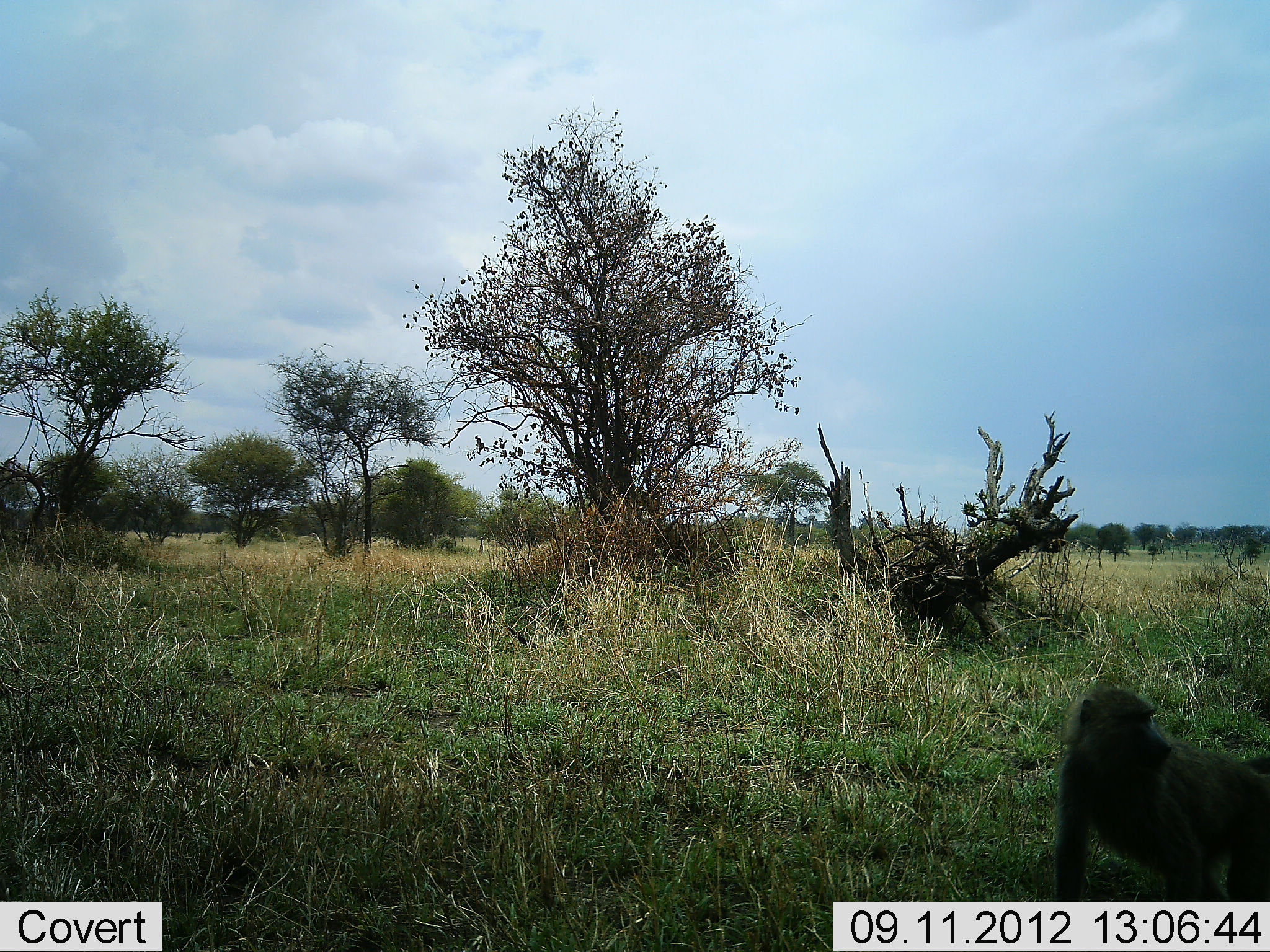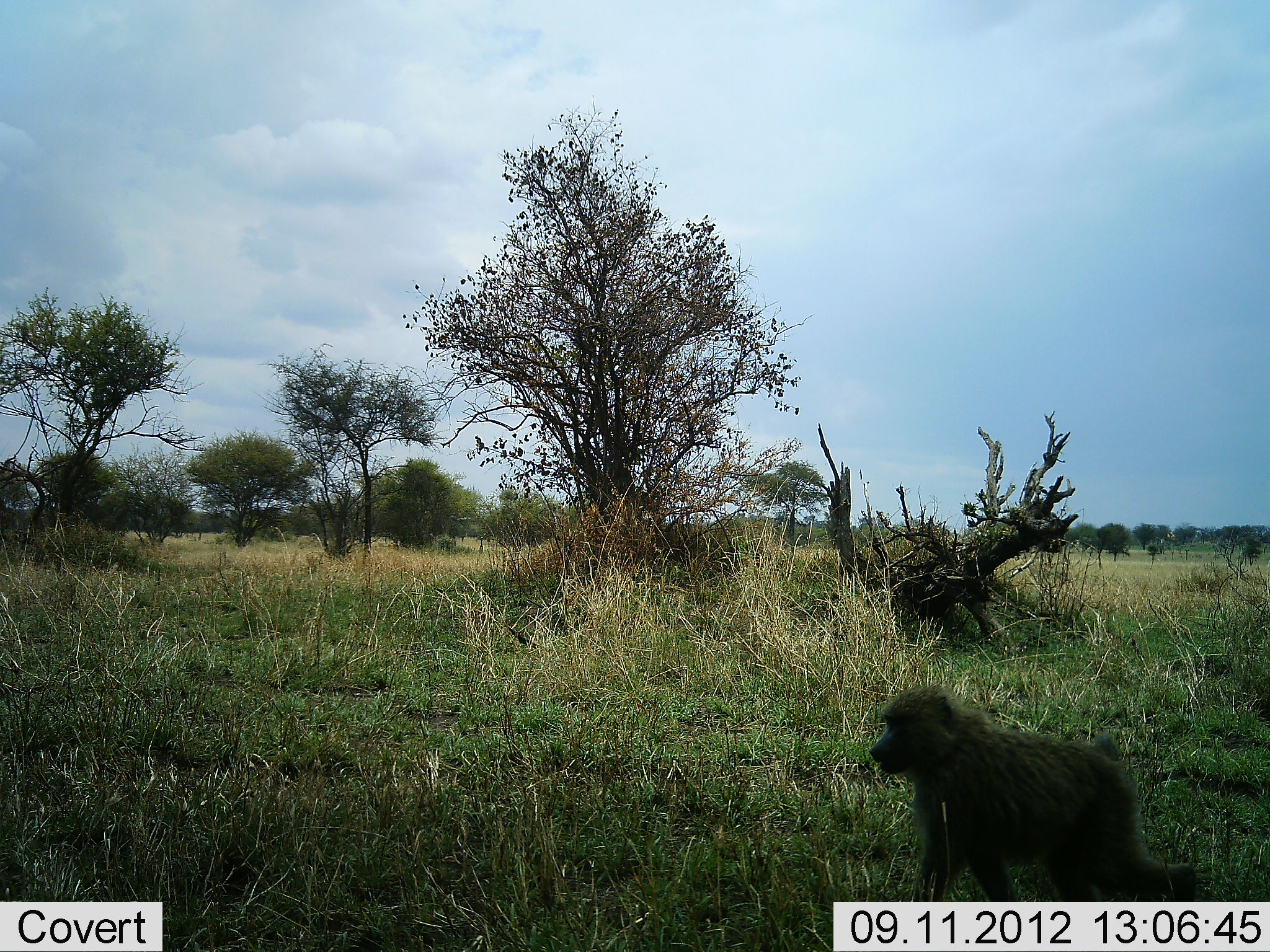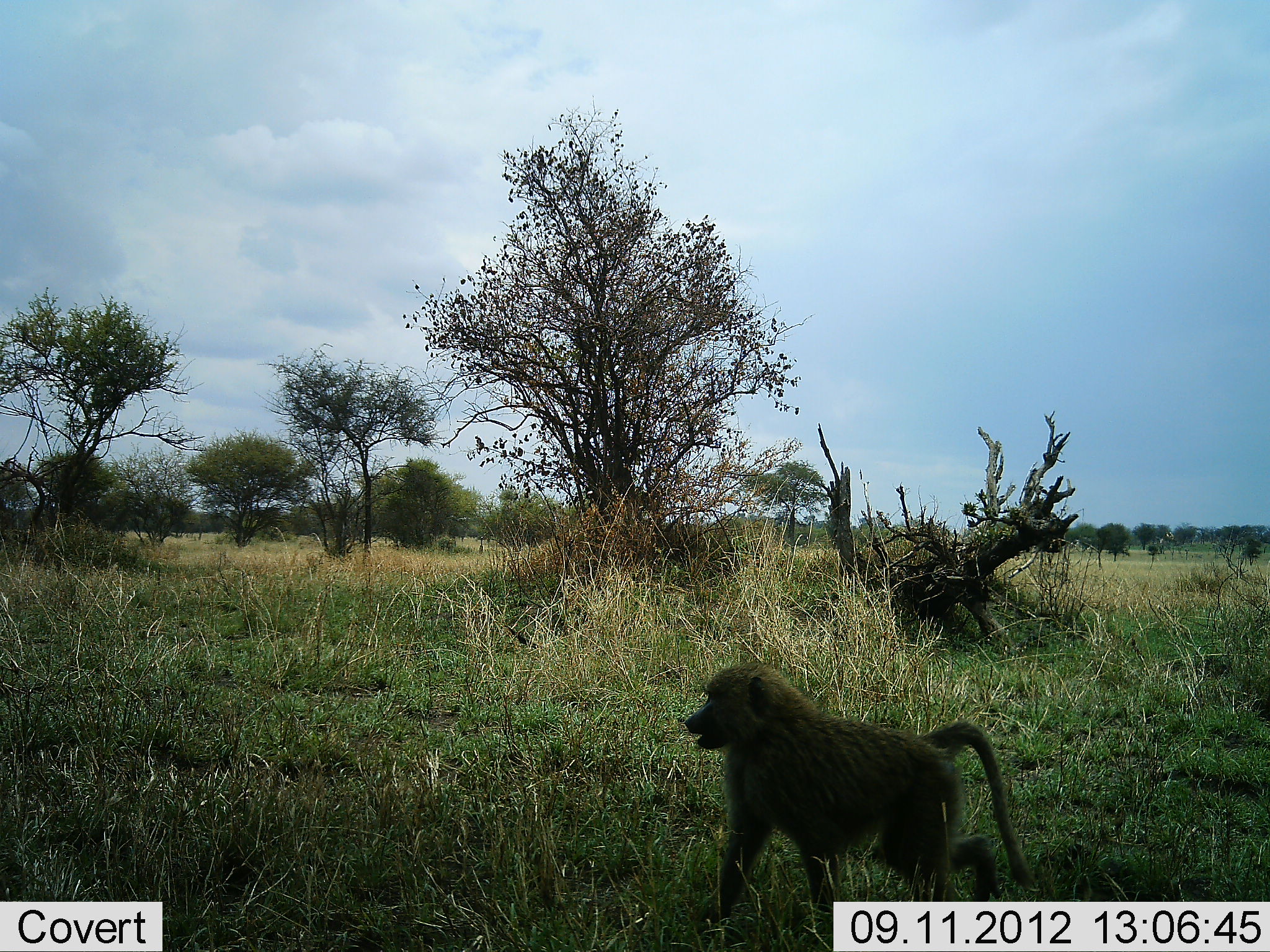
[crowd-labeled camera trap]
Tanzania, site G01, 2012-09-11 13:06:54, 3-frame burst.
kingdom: Animalia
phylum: Chordata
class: Mammalia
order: Primates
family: Cercopithecidae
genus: Papio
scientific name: Papio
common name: baboon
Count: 1.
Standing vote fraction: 0%.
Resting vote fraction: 0%.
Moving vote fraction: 100%.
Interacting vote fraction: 0%.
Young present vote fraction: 0%.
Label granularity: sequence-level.